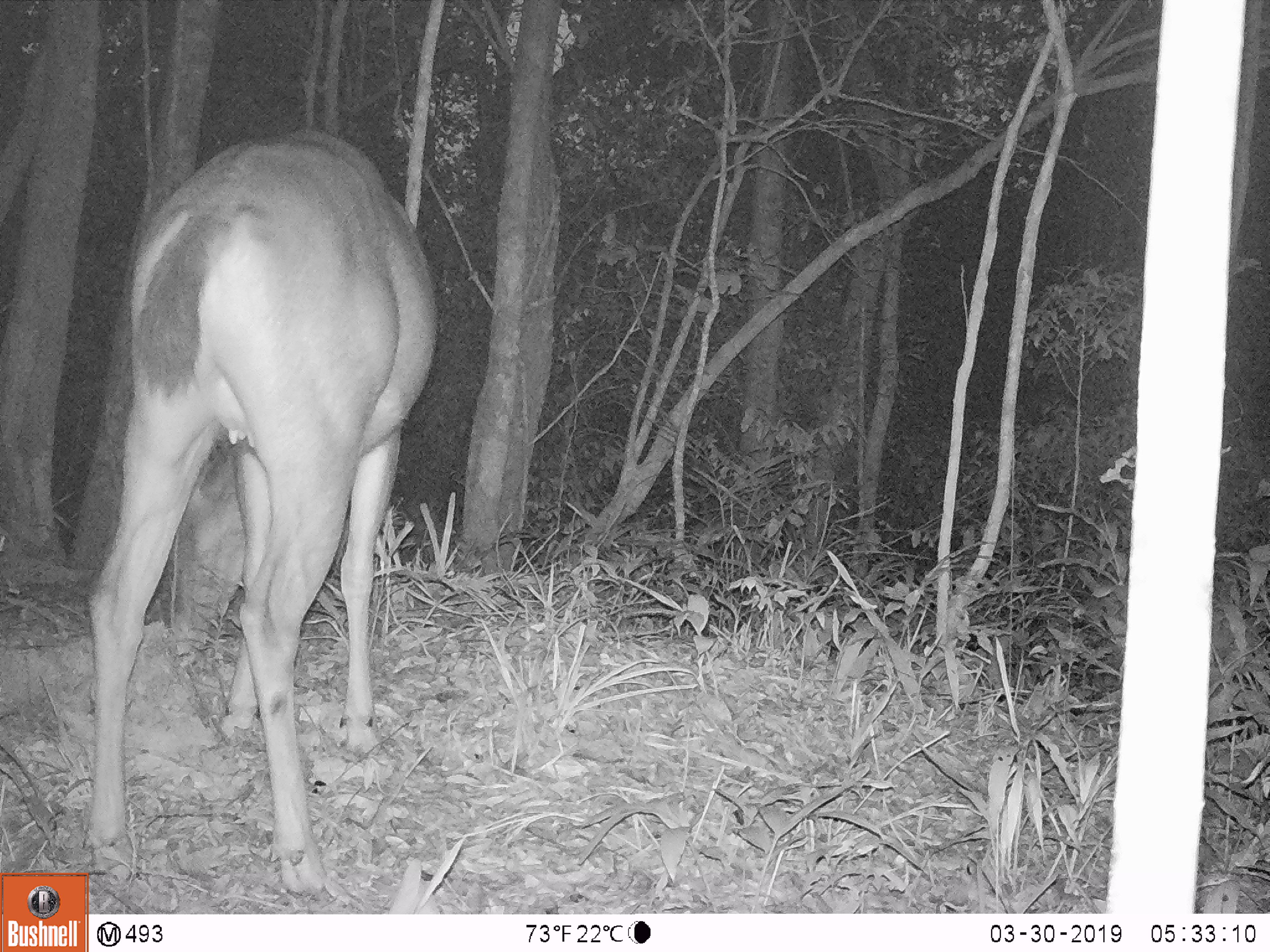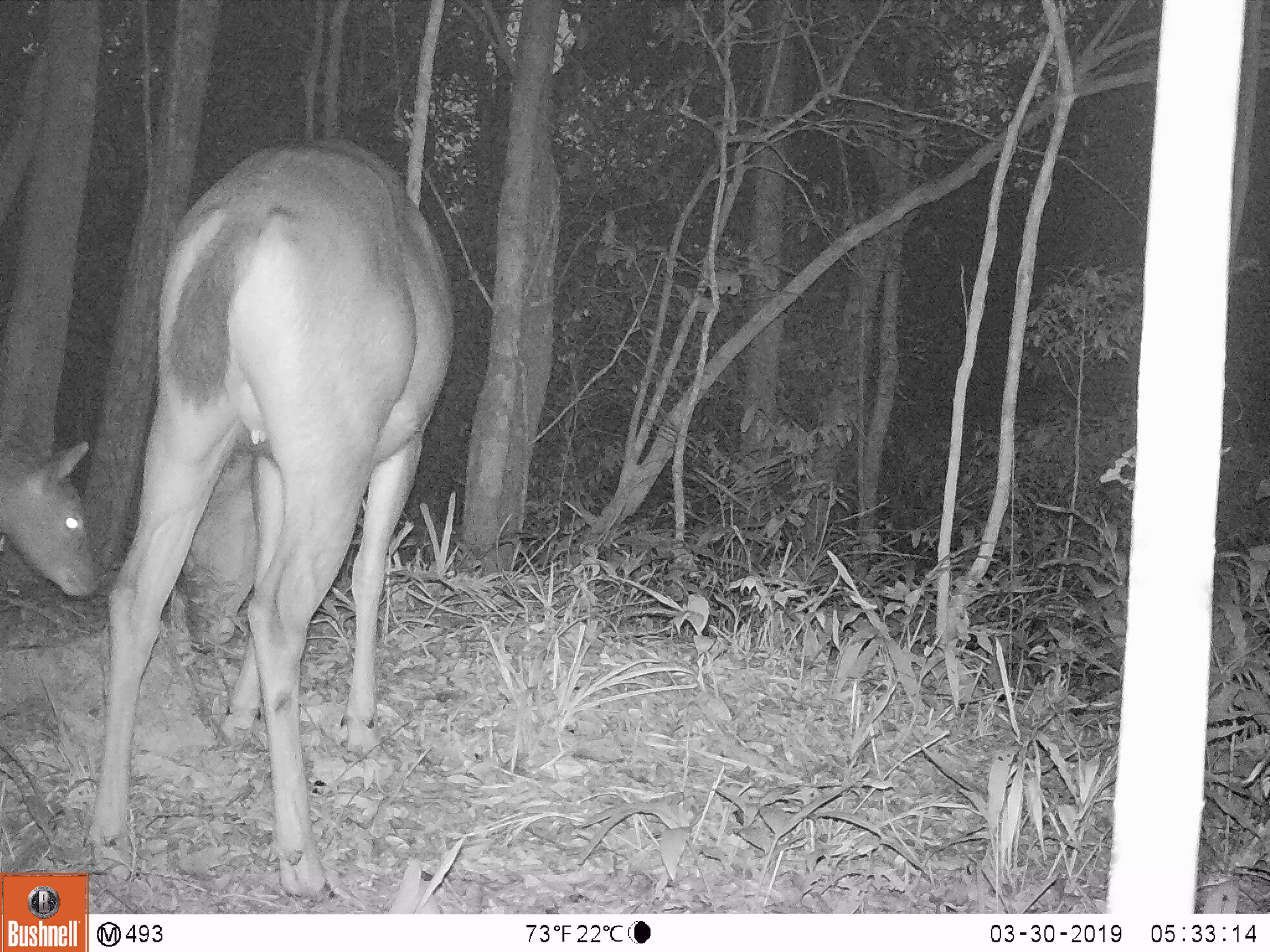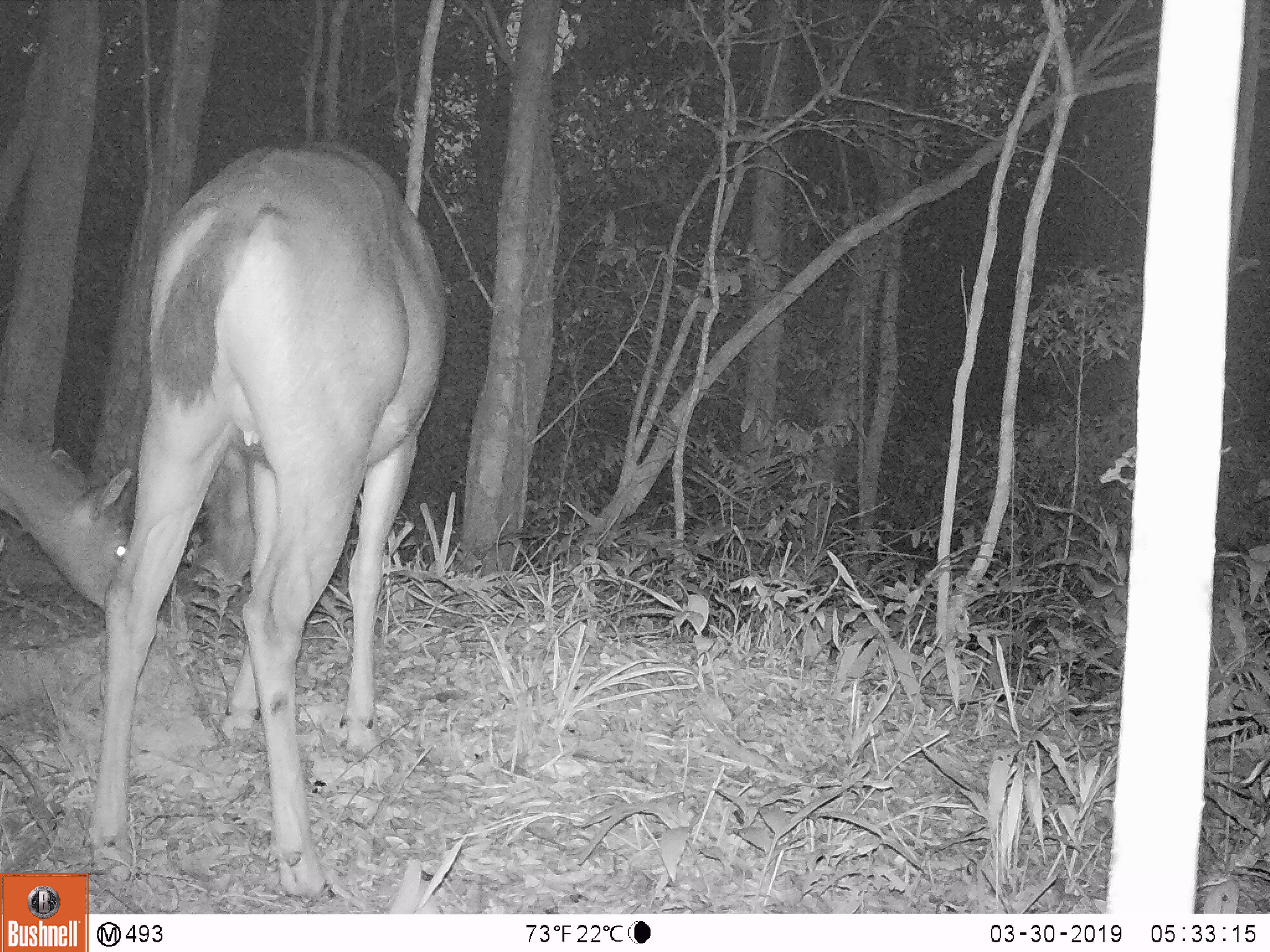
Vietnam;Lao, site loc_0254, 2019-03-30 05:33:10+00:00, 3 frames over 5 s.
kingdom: Animalia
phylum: Chordata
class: Mammalia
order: Artiodactyla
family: Cervidae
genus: Rusa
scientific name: Rusa unicolor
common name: sambar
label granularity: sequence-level